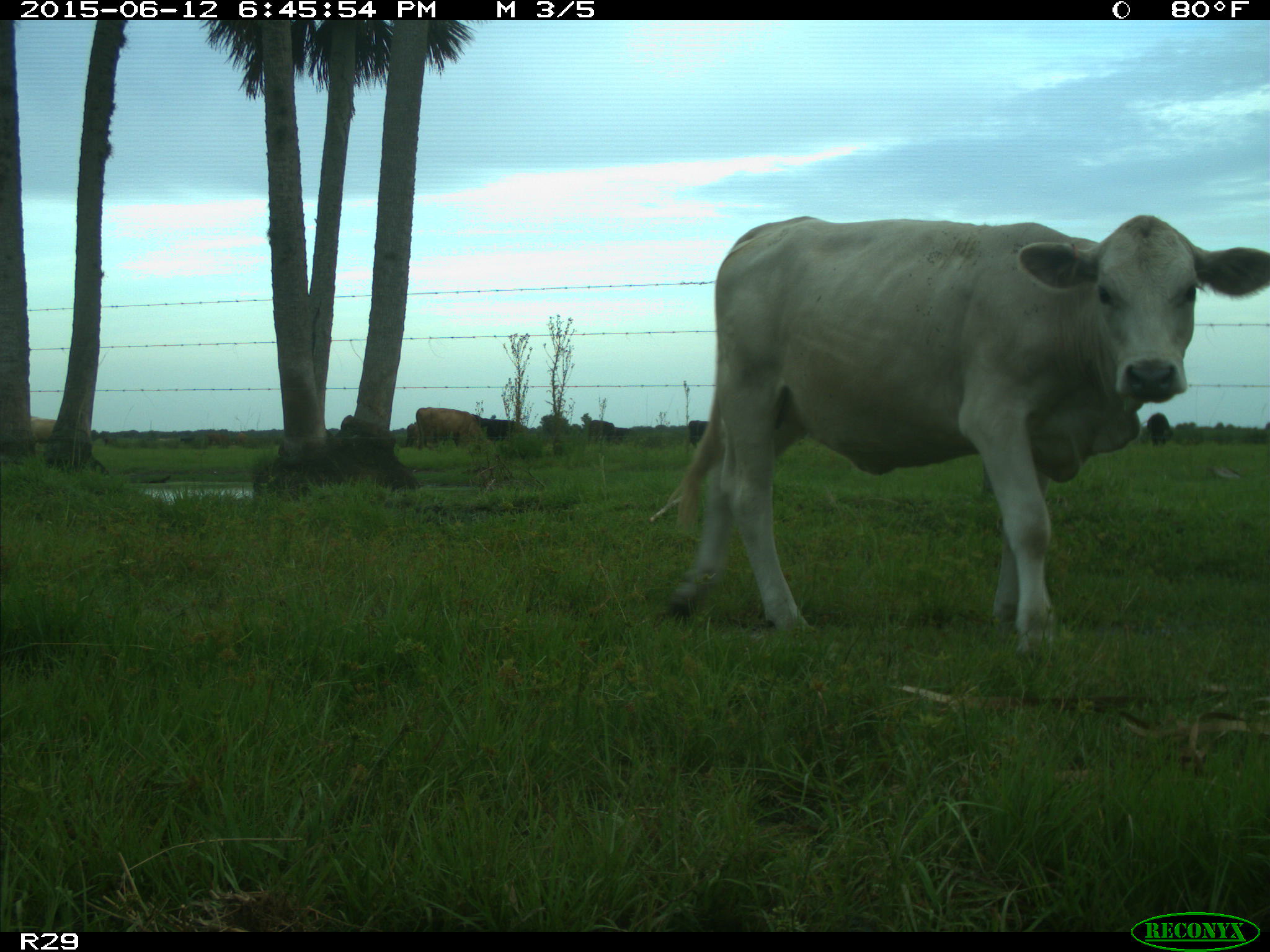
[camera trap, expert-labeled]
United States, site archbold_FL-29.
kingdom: Animalia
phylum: Chordata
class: Mammalia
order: Artiodactyla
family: Bovidae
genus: Bos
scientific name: Bos taurus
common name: domestic cow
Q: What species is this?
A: Bos taurus (domestic cow).